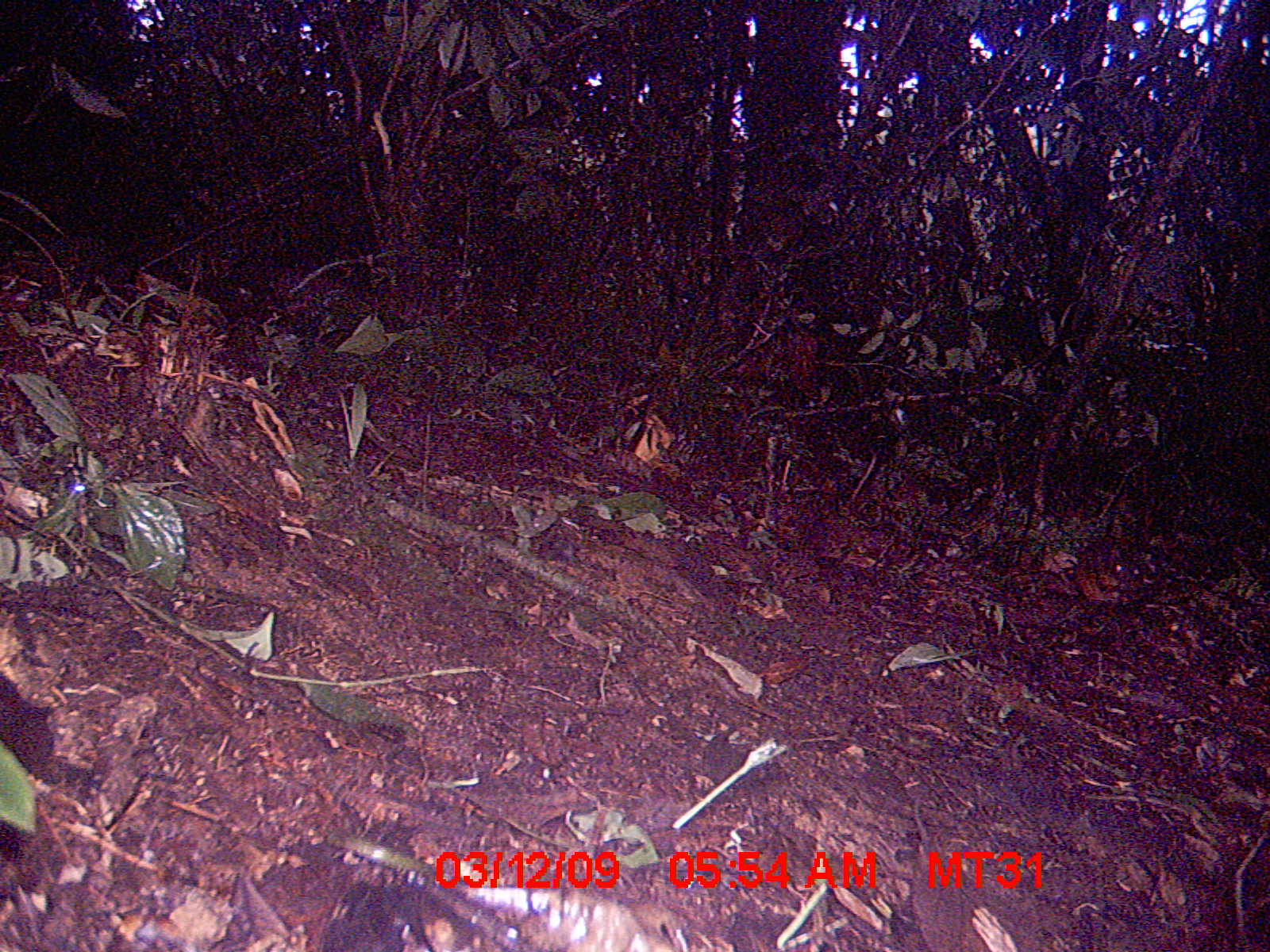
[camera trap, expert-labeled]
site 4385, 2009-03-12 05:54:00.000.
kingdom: Animalia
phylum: Chordata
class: Mammalia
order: Rodentia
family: Nesomyidae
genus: Nesomys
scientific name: Nesomys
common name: nesomys rodents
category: nesomys sp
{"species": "nesomys sp (nesomys rodents) (Nesomys)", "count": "1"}